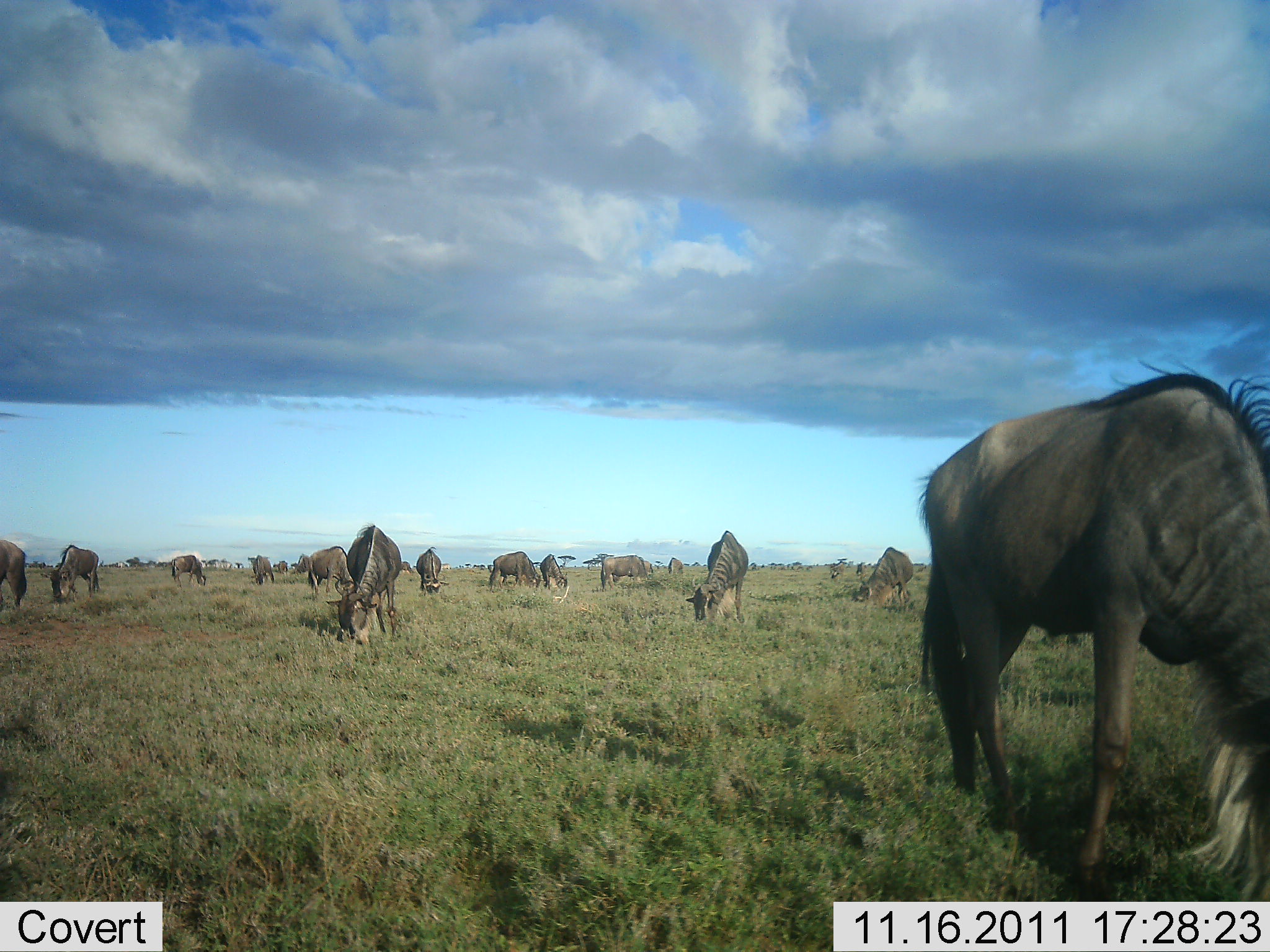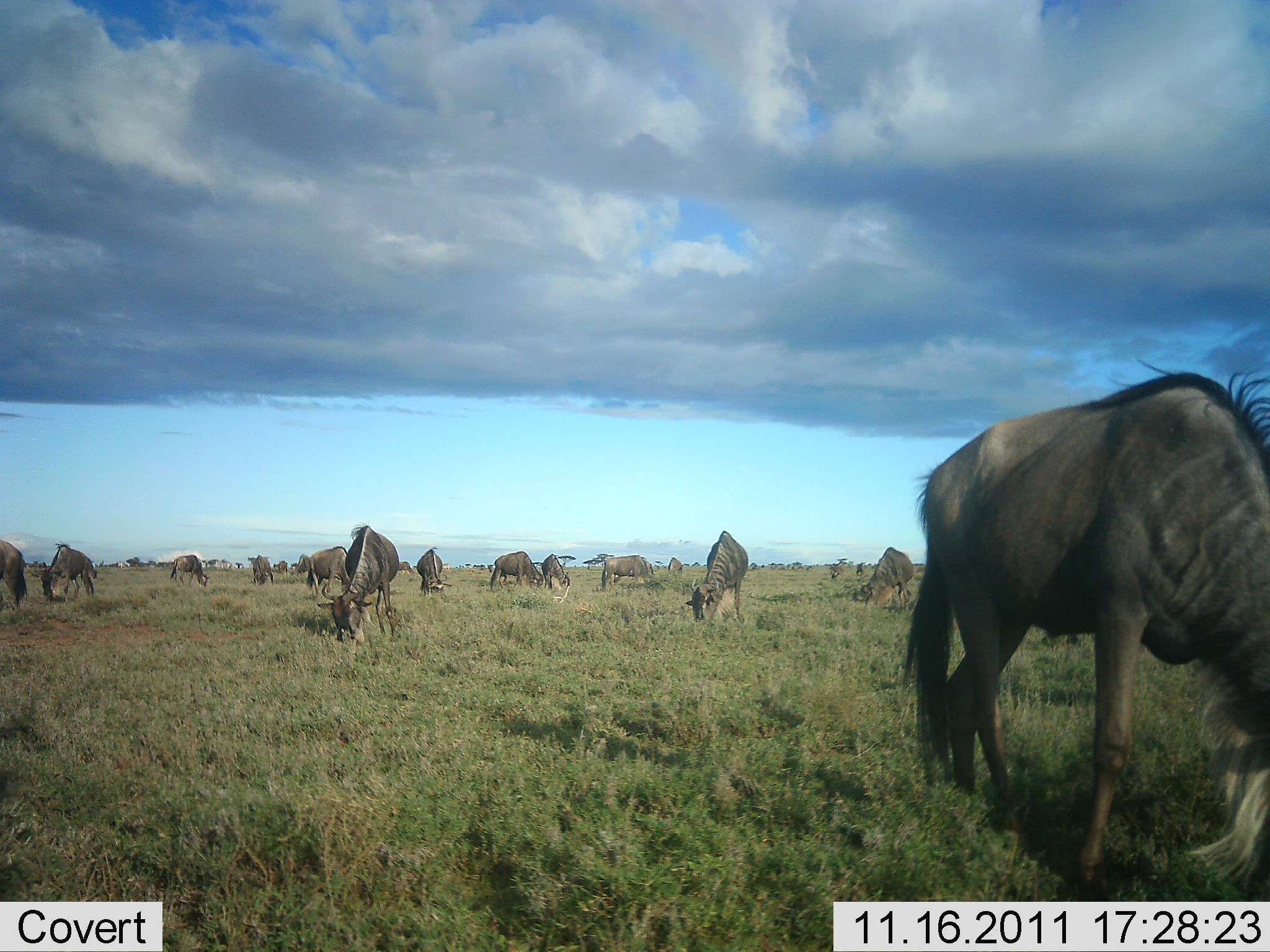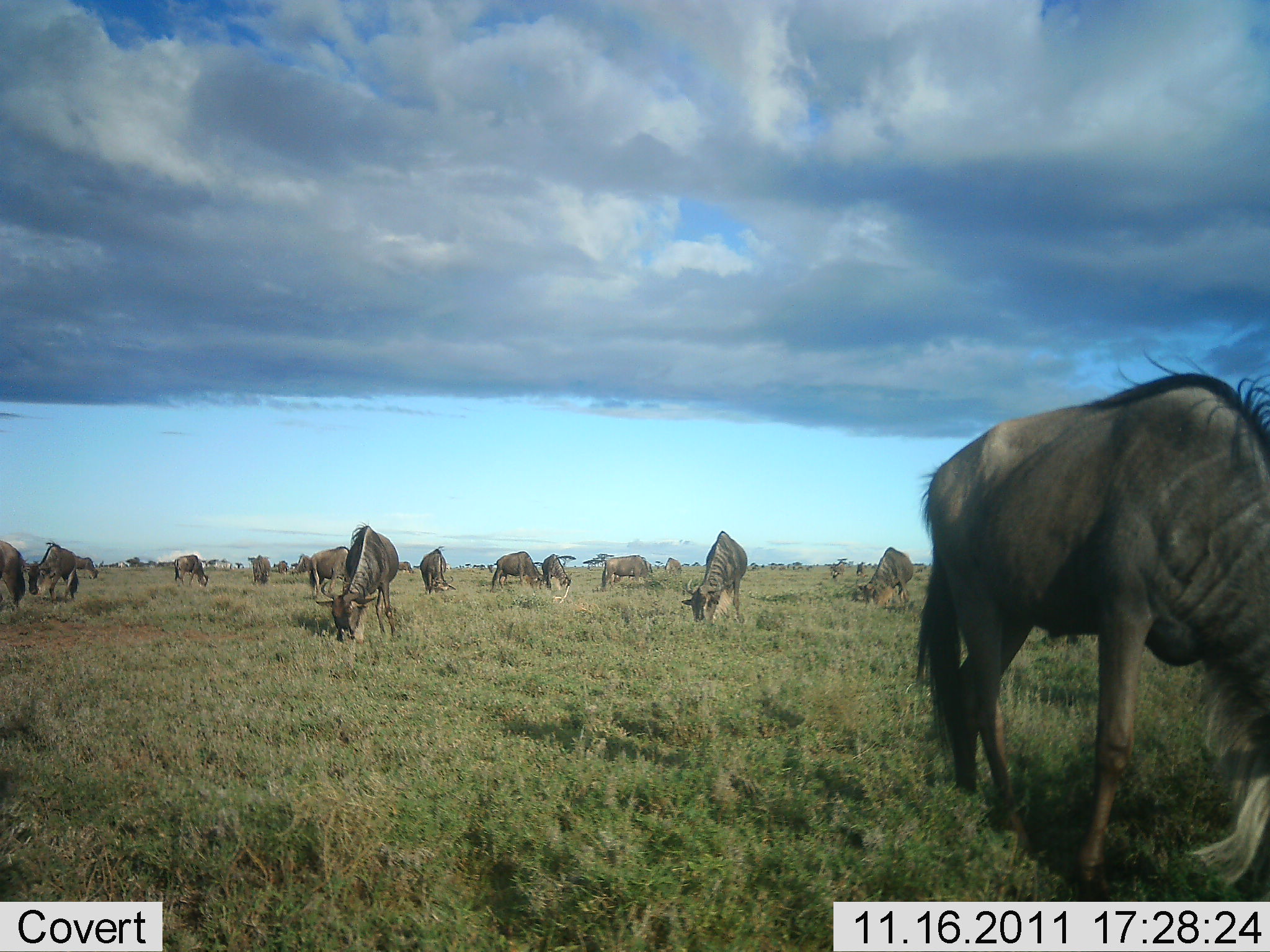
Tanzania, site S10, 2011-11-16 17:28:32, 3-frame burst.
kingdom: Animalia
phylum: Chordata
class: Mammalia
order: Artiodactyla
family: Bovidae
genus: Connochaetes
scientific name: Connochaetes taurinus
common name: blue wildebeest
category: wildebeest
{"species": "wildebeest (blue wildebeest) (Connochaetes taurinus)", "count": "11-50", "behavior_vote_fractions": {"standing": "15%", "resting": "8%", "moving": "15%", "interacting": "0%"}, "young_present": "0%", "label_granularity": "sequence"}